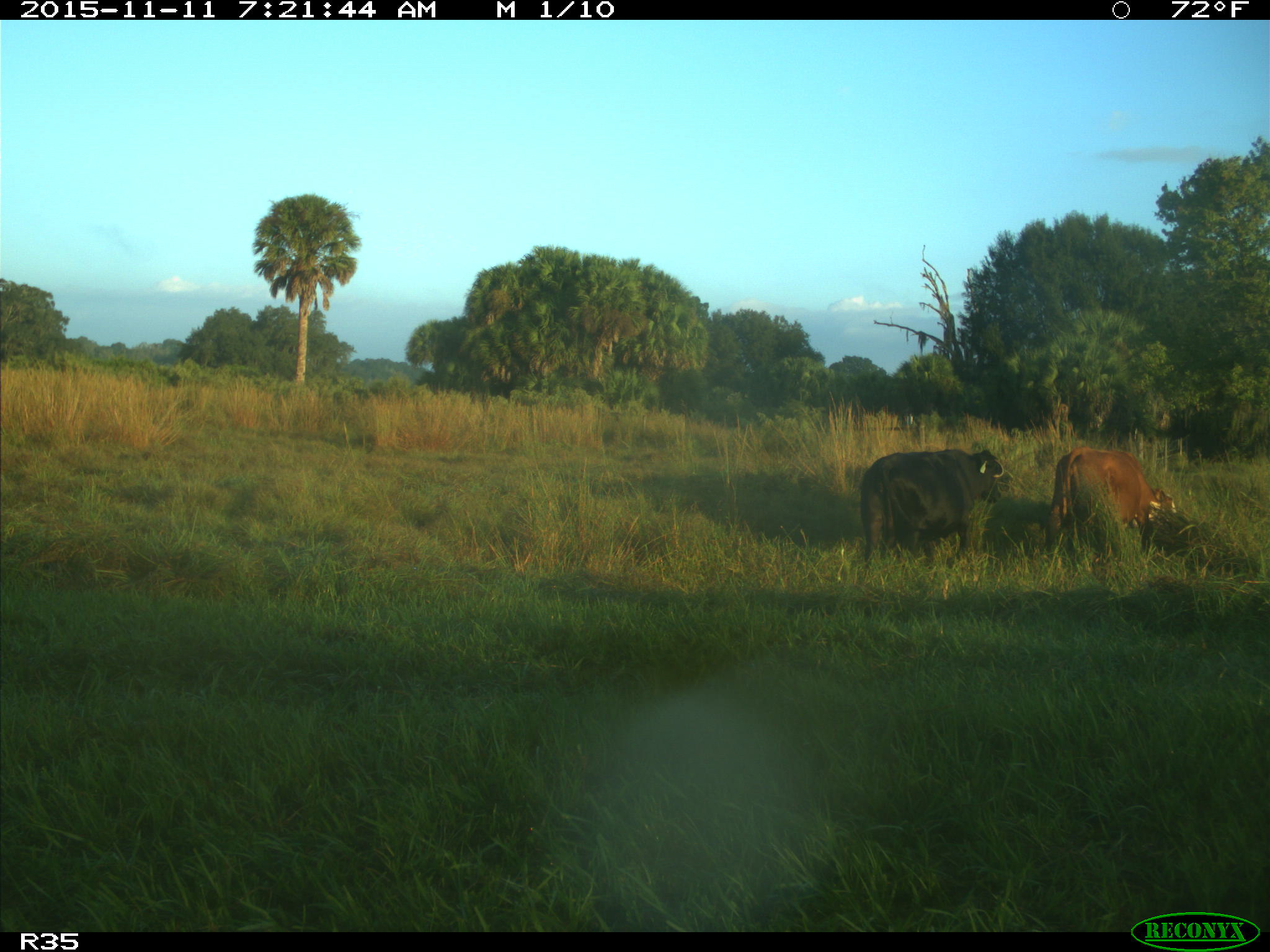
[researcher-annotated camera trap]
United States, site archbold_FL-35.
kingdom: Animalia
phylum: Chordata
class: Mammalia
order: Artiodactyla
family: Bovidae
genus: Bos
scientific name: Bos taurus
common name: domestic cow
Bos taurus (domestic cow).